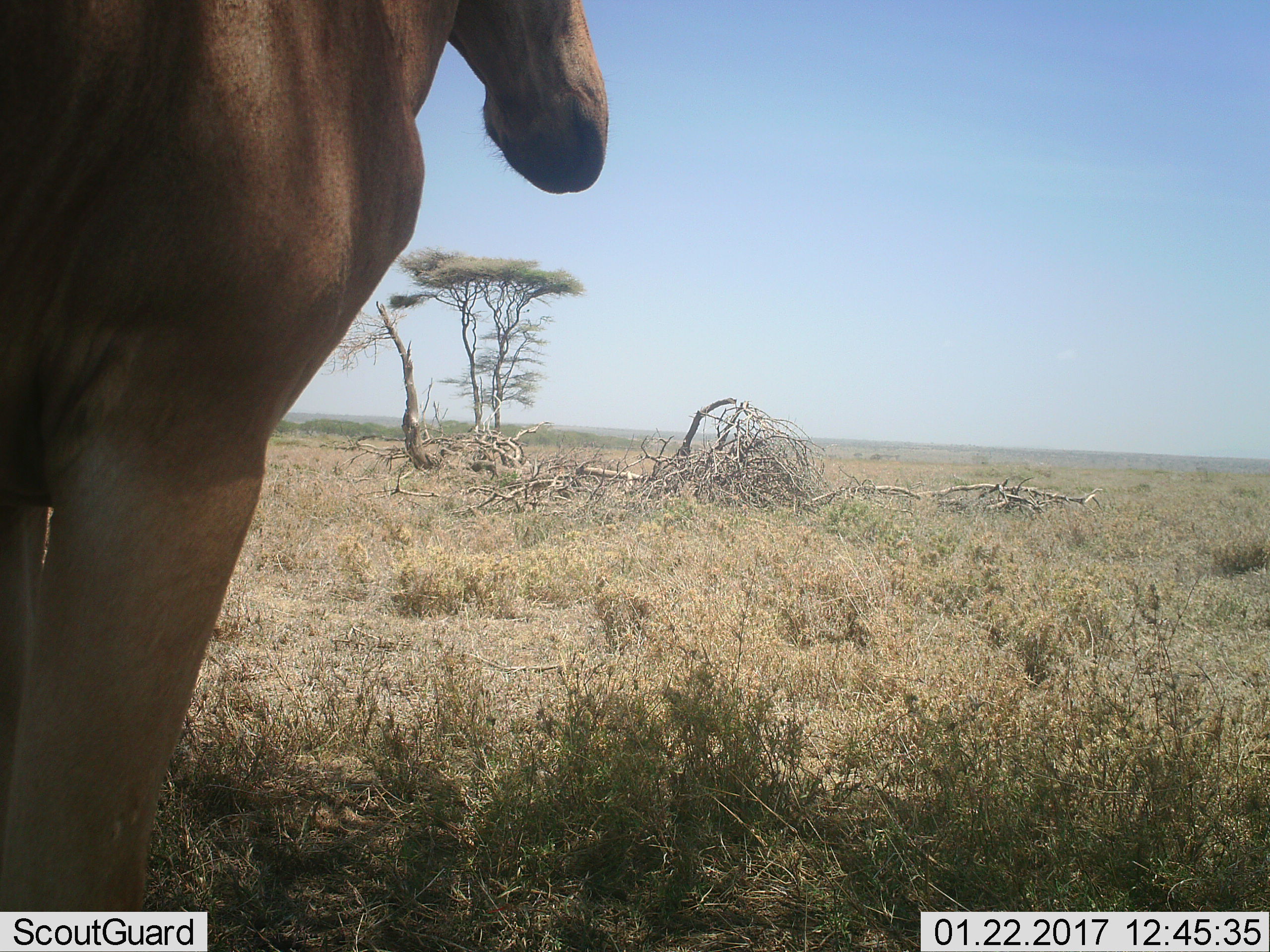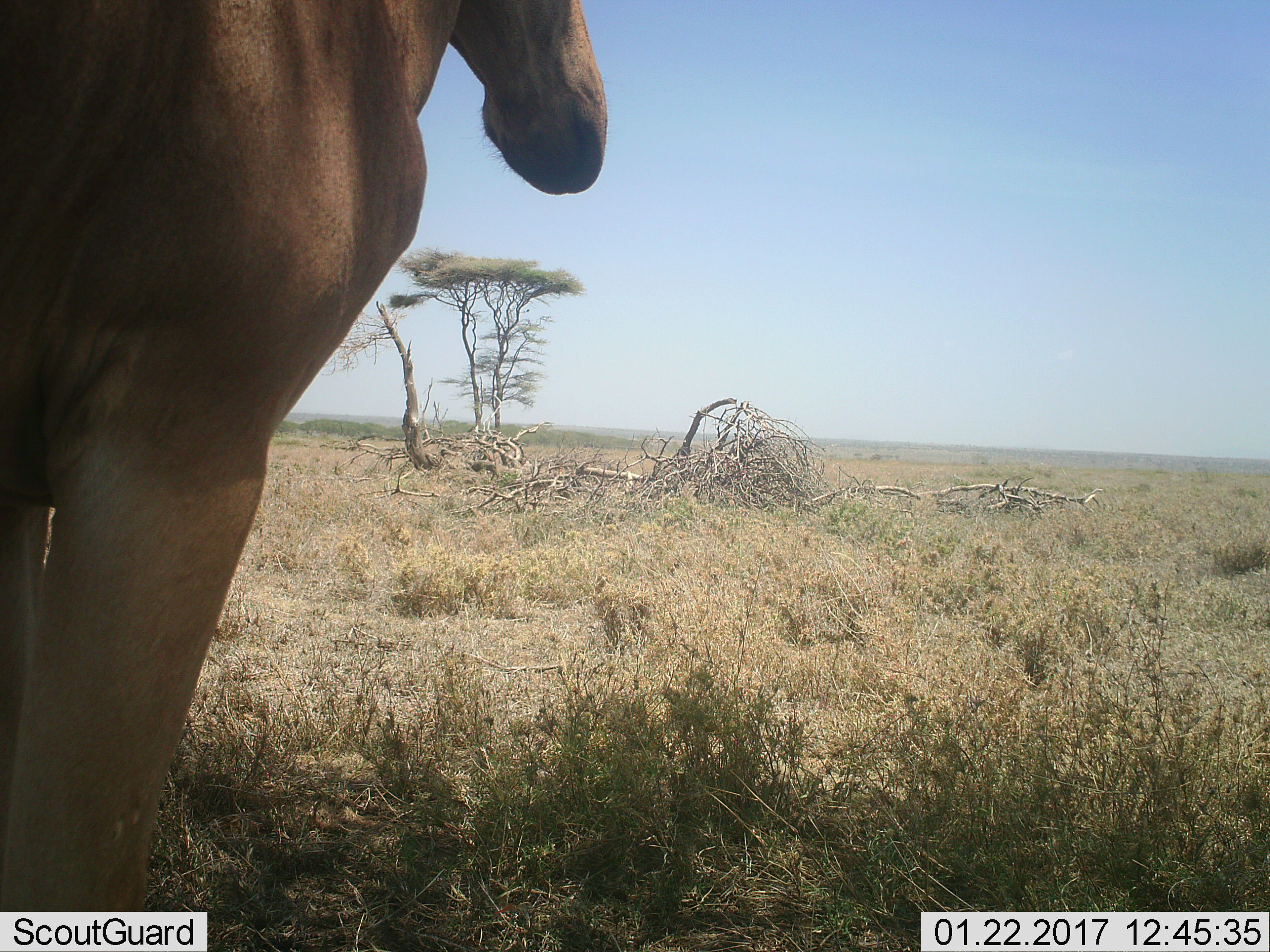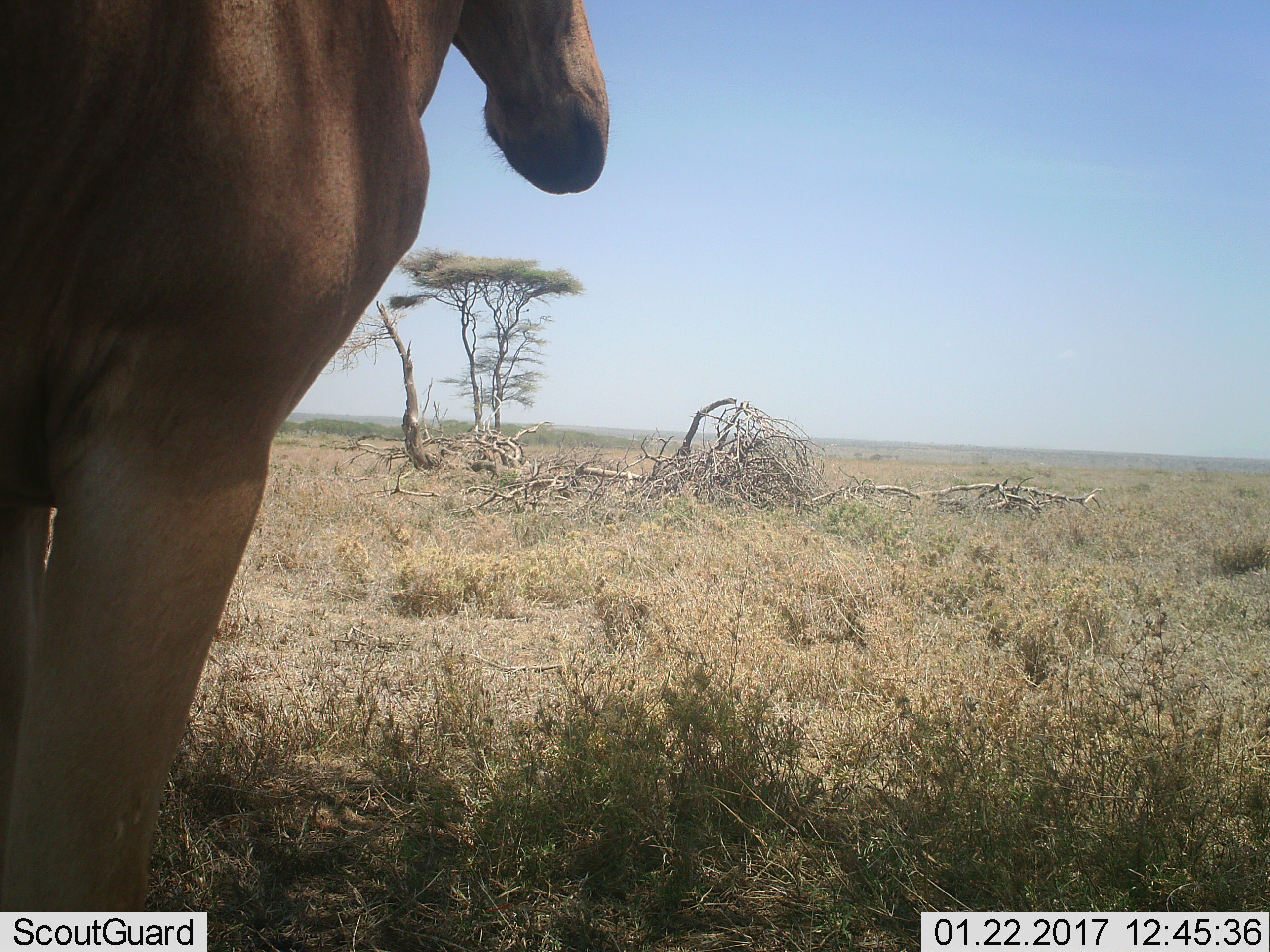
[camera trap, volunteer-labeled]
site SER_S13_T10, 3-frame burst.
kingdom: Animalia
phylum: Chordata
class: Mammalia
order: Artiodactyla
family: Bovidae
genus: Alcelaphus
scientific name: Alcelaphus buselaphus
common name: hartebeest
Hartebeest (Alcelaphus buselaphus), count 1. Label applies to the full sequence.